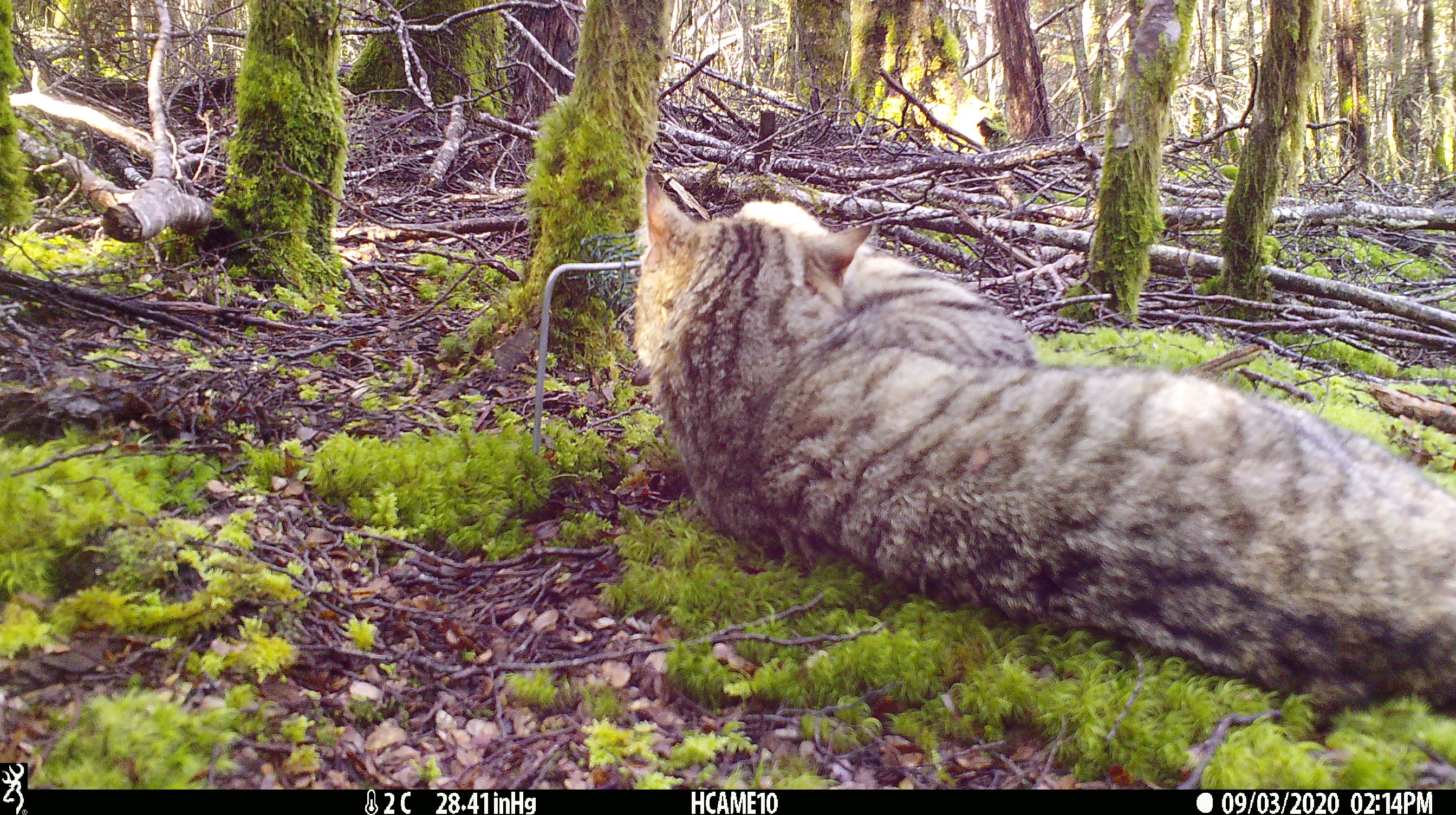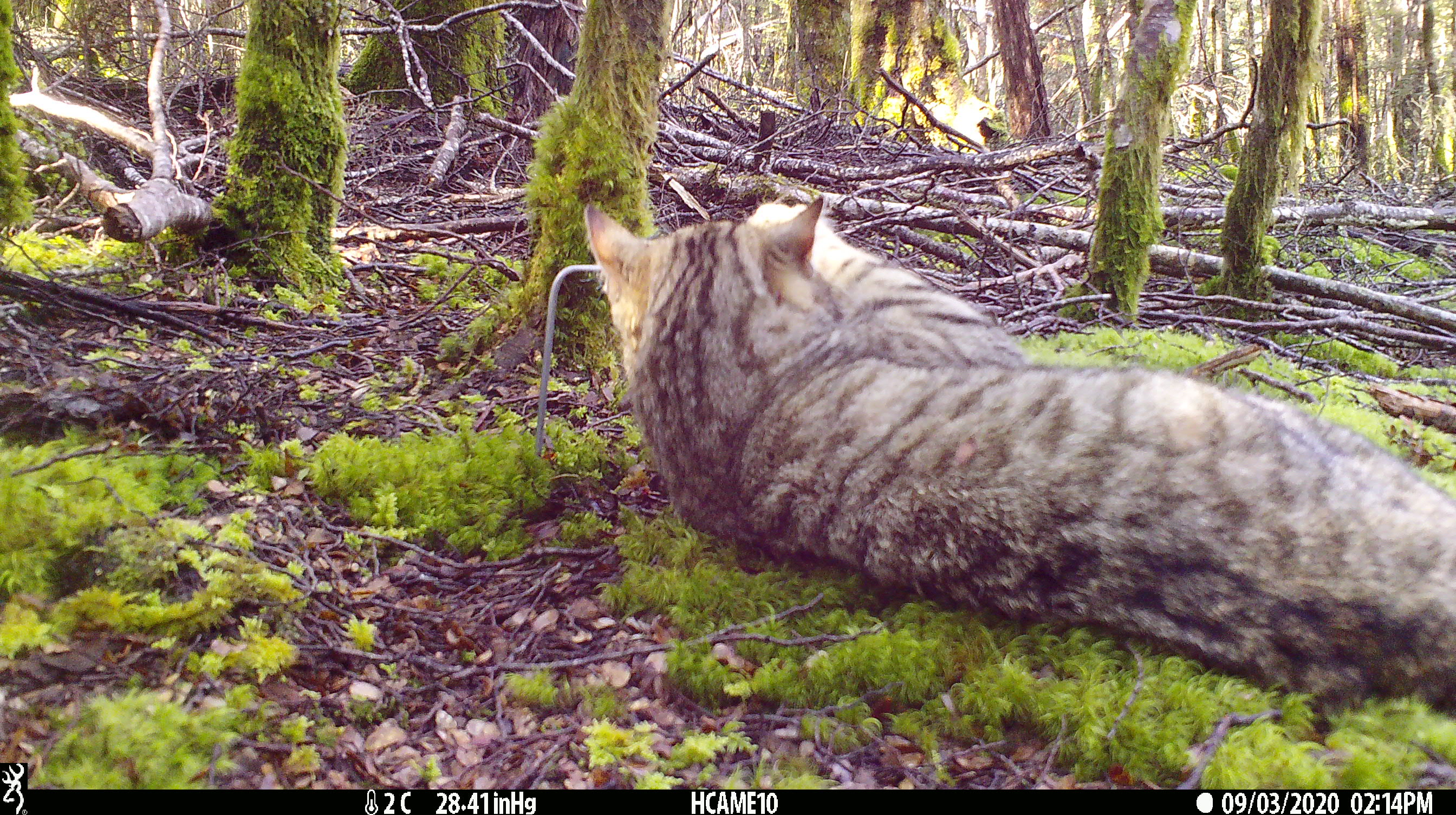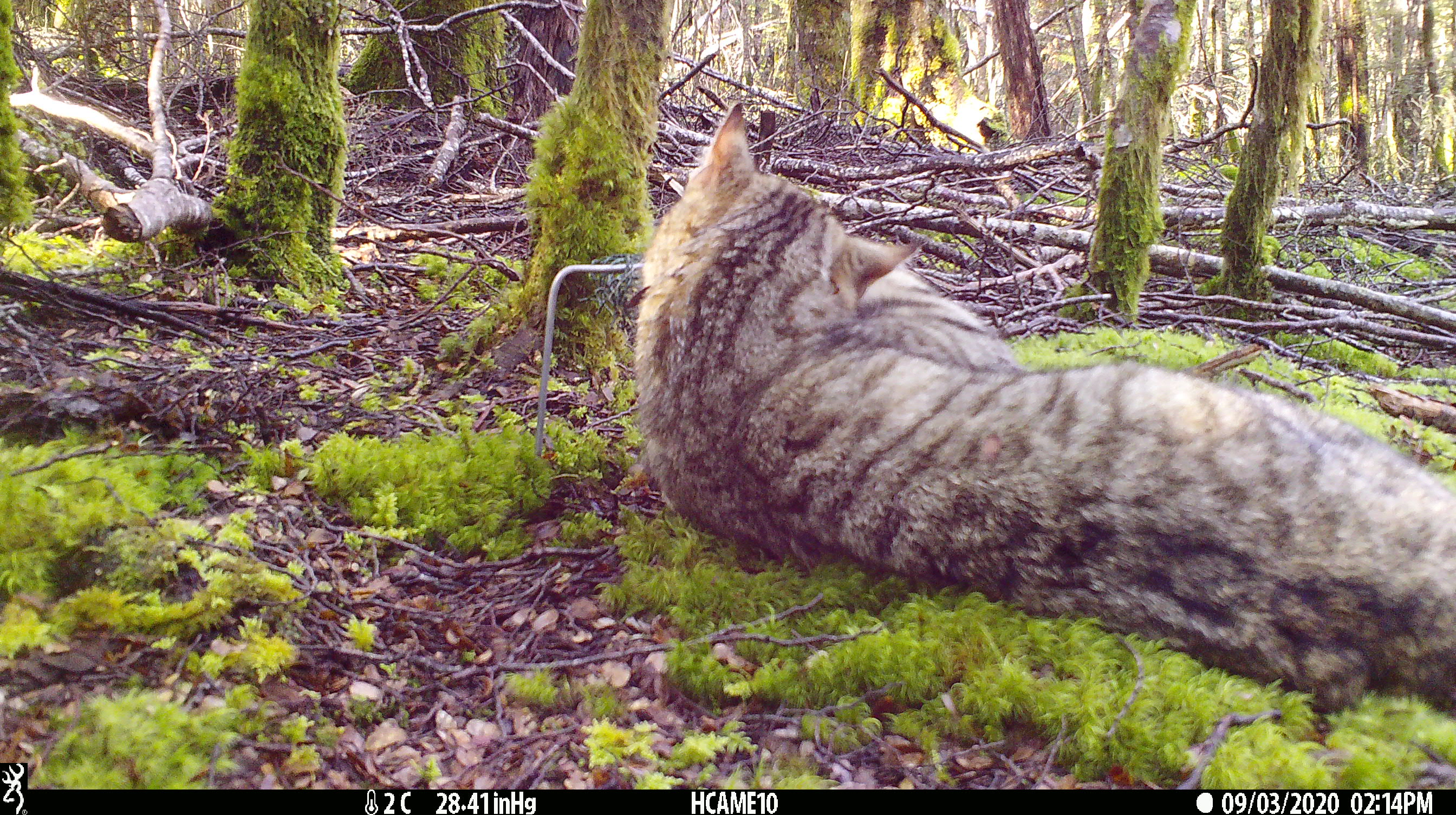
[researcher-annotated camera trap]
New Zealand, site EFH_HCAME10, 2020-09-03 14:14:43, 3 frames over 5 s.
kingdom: Animalia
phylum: Chordata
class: Mammalia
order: Carnivora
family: Felidae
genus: Felis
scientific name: Felis catus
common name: domestic cat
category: cat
Cat (domestic cat) (Felis catus).